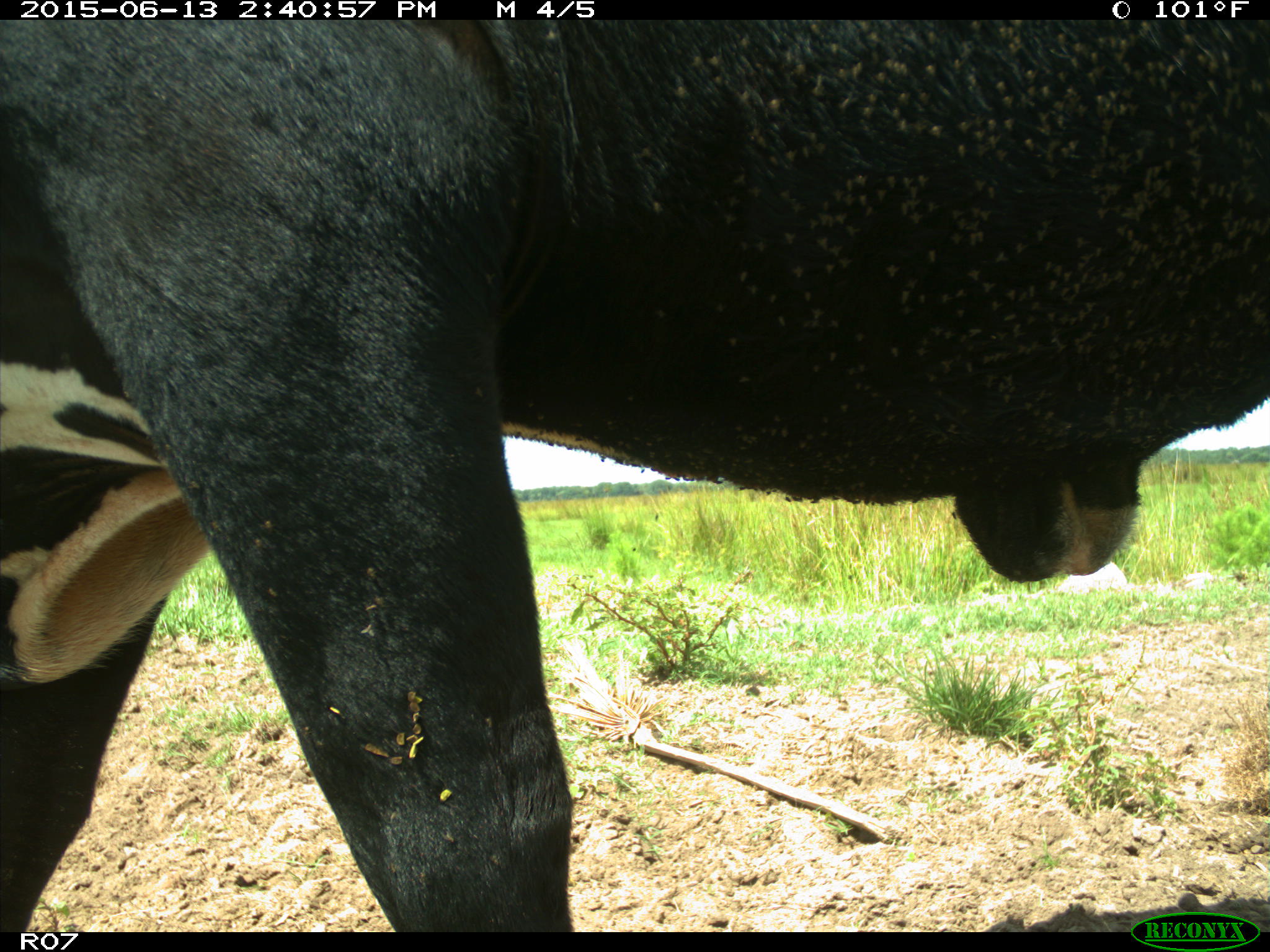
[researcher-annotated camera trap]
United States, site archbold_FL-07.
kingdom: Animalia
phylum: Chordata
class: Mammalia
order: Artiodactyla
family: Bovidae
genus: Bos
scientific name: Bos taurus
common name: domestic cow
Bos taurus (domestic cow).